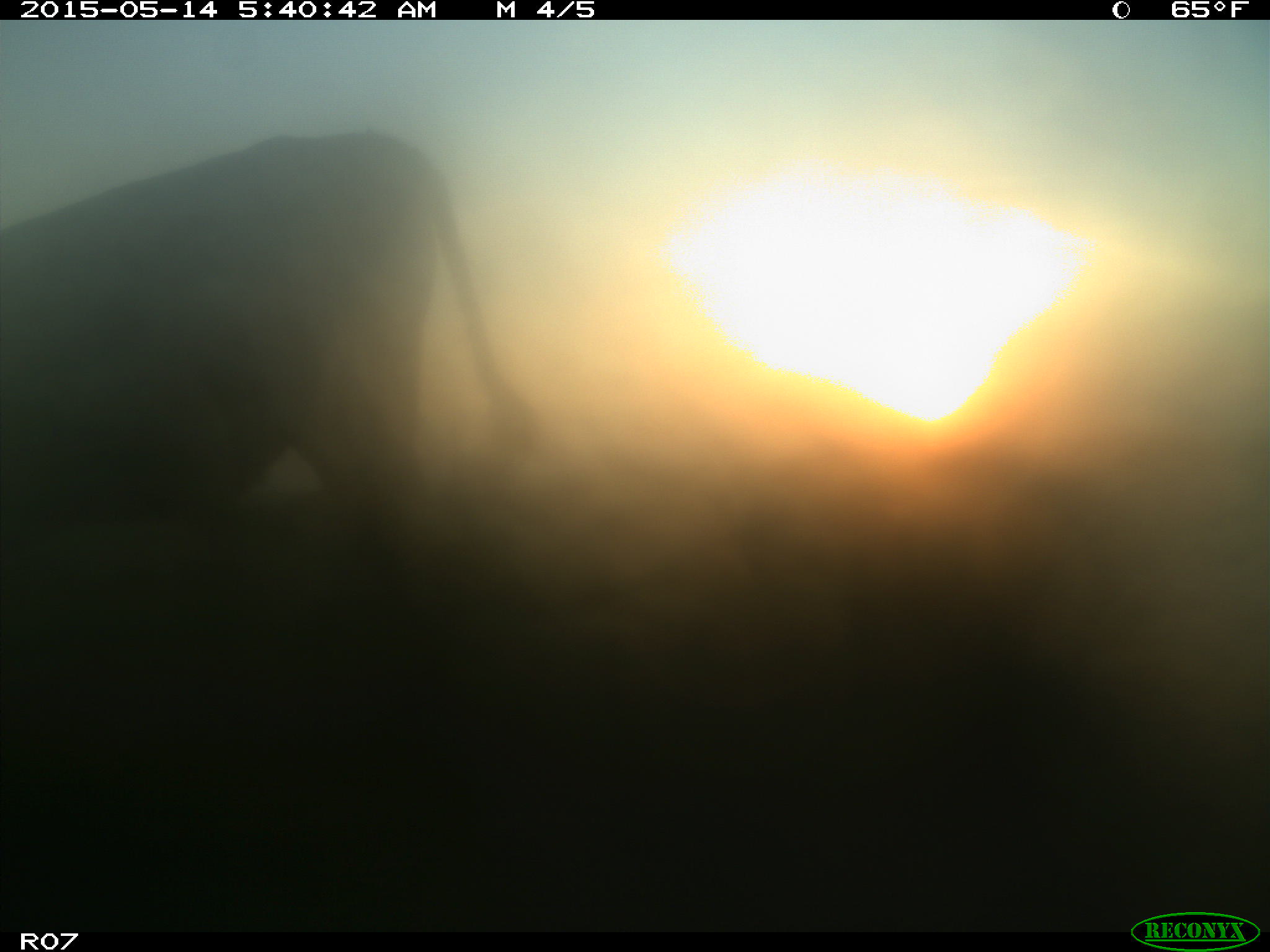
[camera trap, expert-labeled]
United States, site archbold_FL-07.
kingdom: Animalia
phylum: Chordata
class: Mammalia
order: Artiodactyla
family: Bovidae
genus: Bos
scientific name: Bos taurus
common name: domestic cow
Bos taurus (domestic cow).